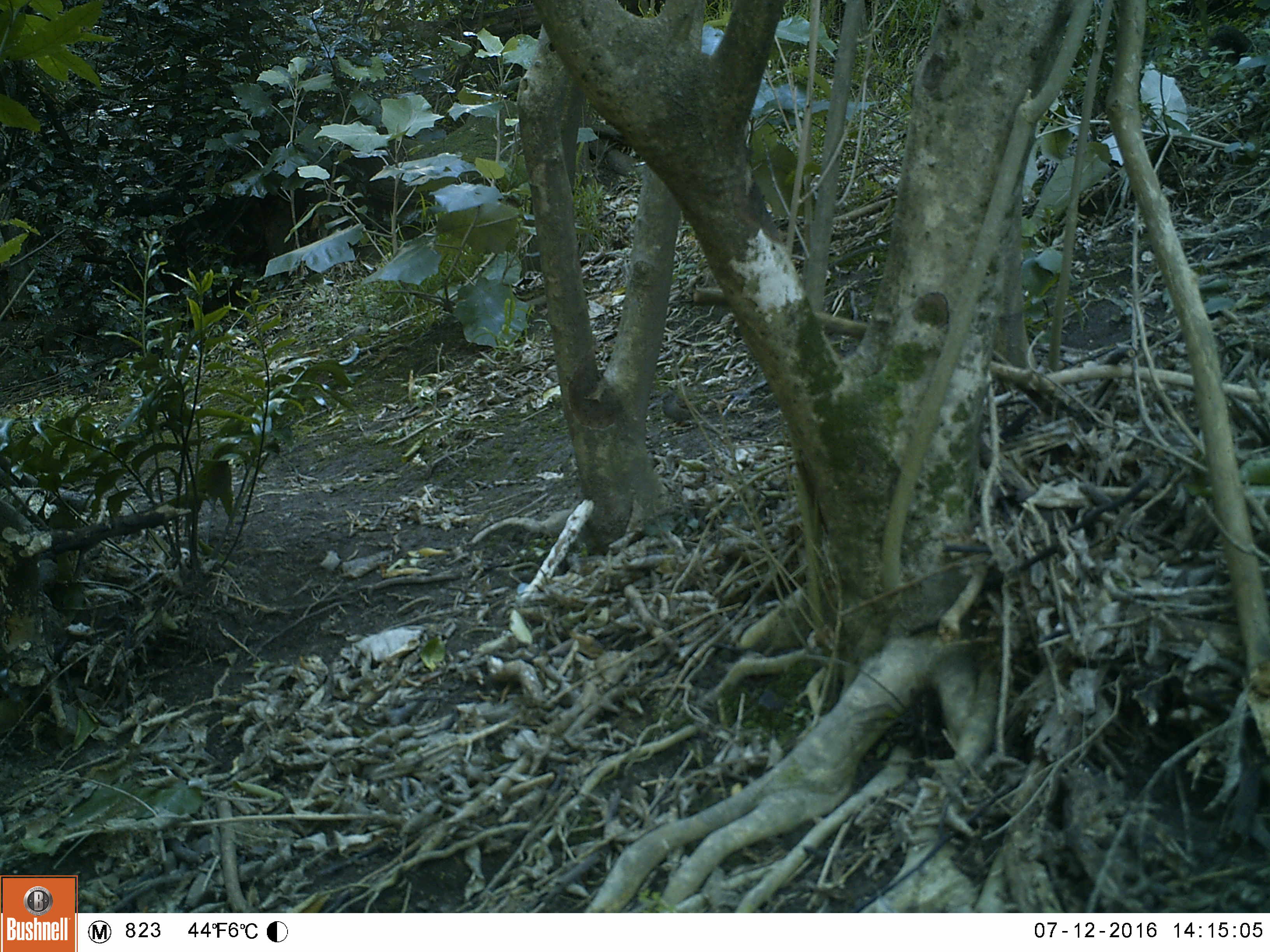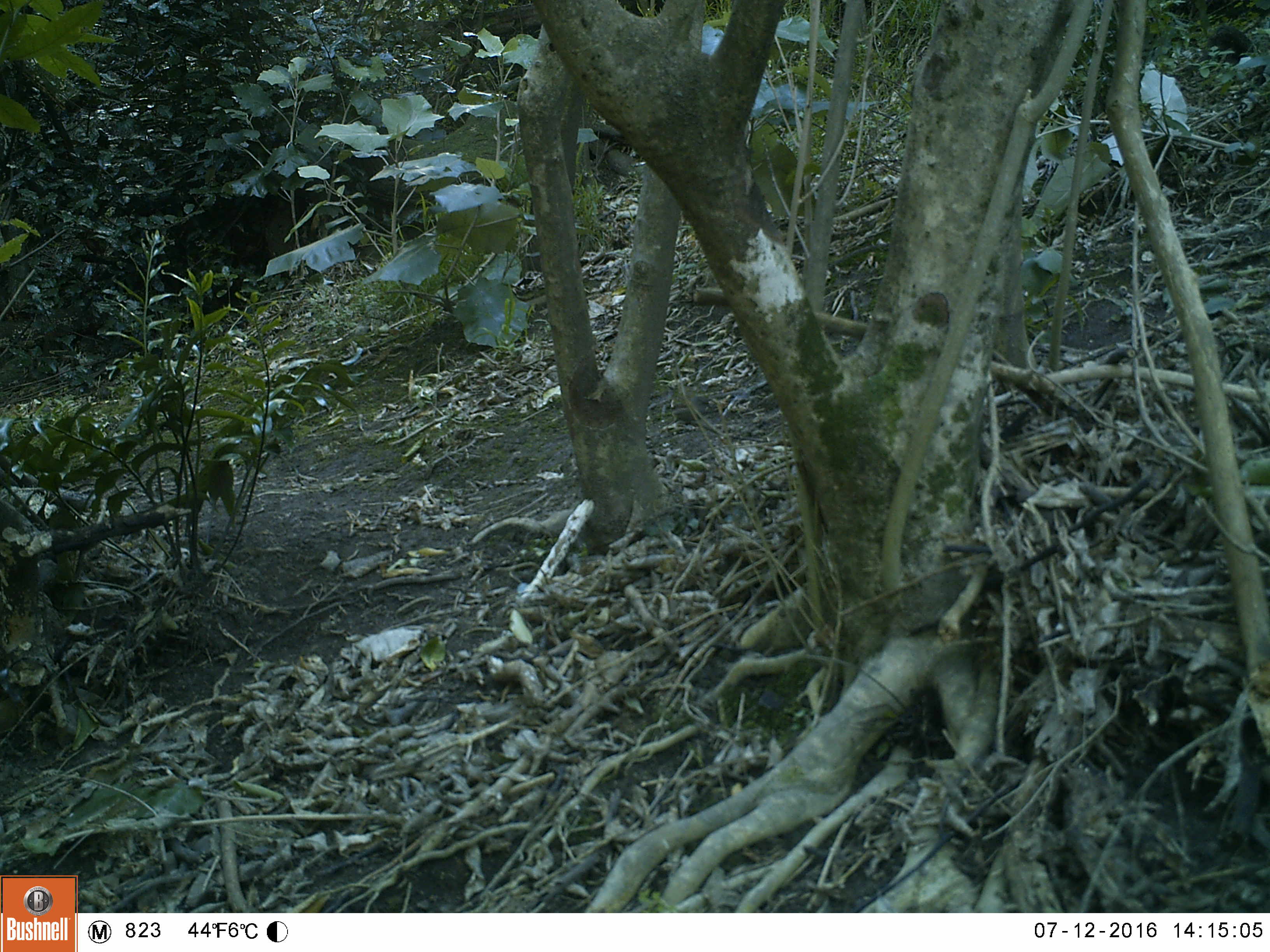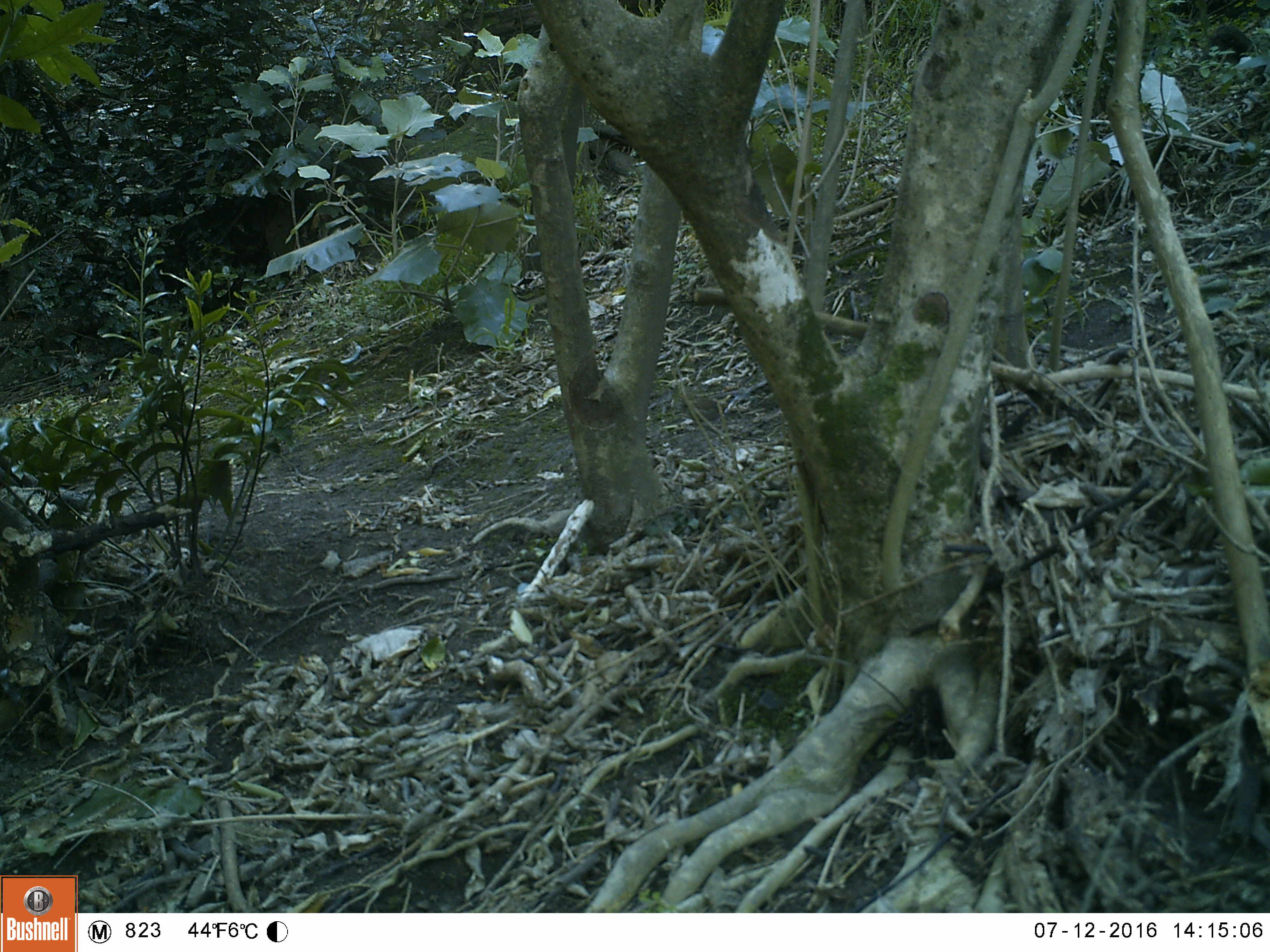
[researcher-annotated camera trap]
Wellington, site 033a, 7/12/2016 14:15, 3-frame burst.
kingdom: Animalia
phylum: Chordata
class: Aves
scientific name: Aves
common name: bird